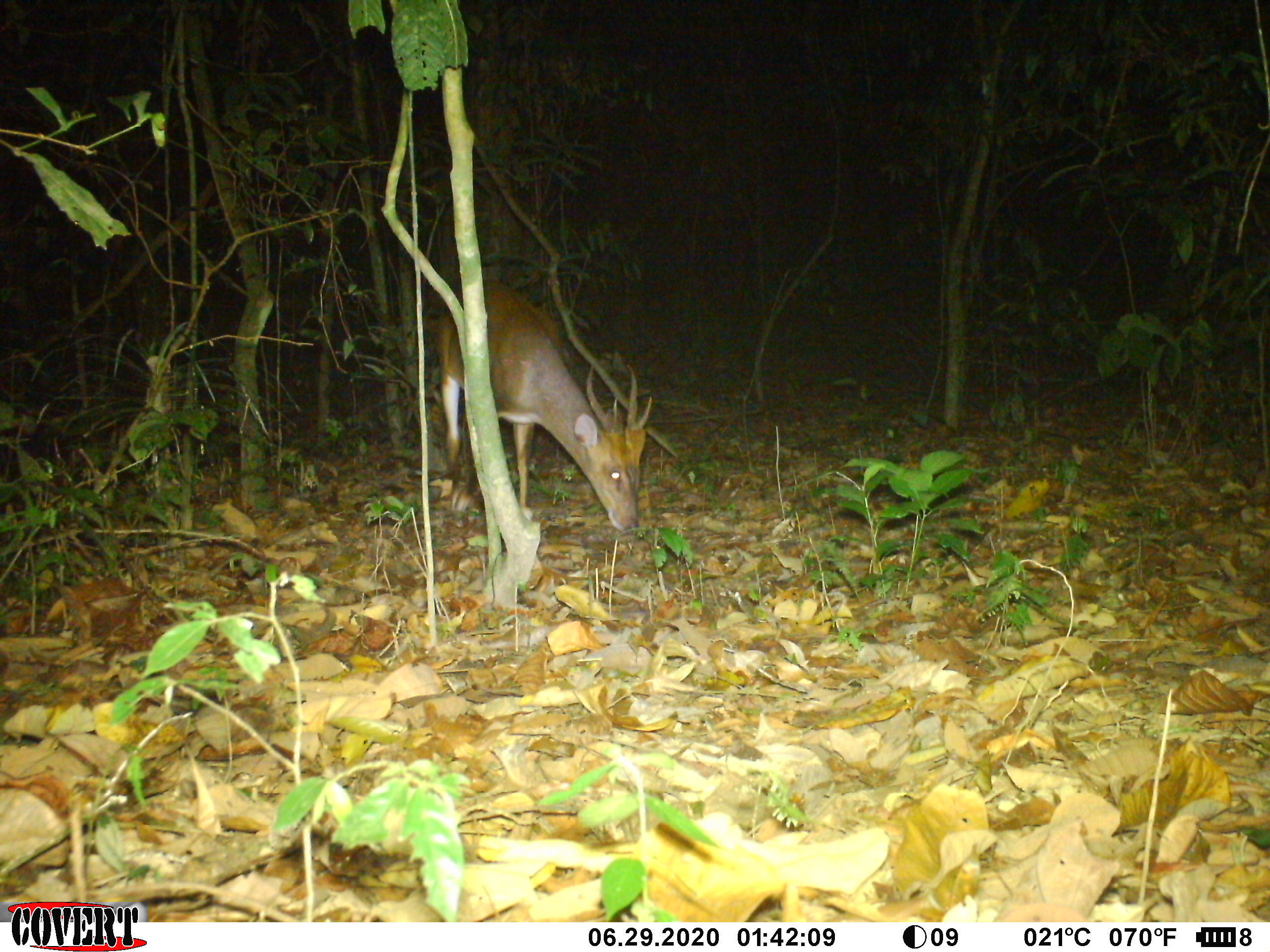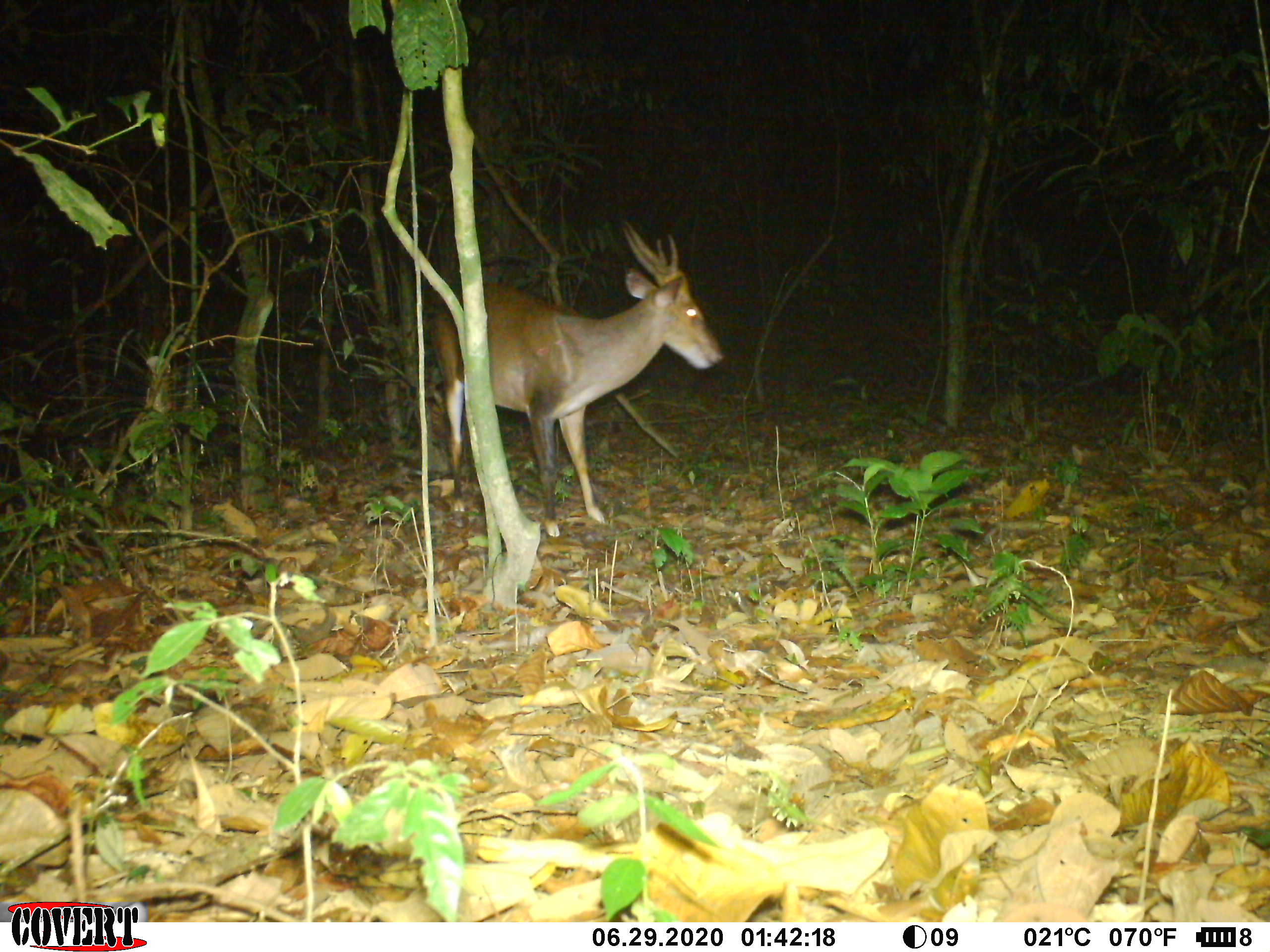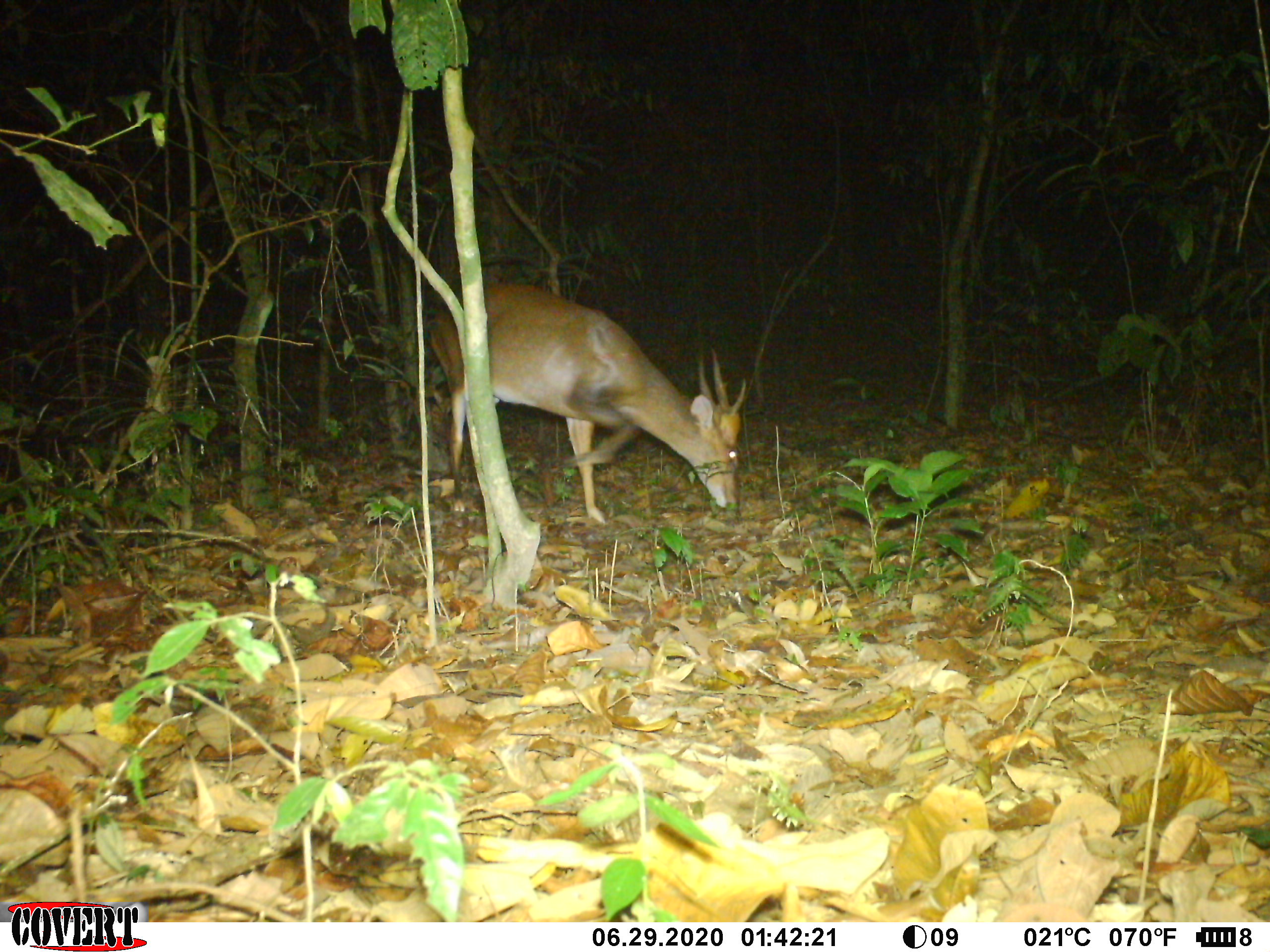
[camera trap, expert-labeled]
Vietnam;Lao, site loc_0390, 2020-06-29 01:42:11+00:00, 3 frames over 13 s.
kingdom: Animalia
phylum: Chordata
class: Mammalia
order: Artiodactyla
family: Cervidae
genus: Muntiacus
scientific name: Muntiacus vuquangensis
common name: large-antlered muntjac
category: large antlered muntjac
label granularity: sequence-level